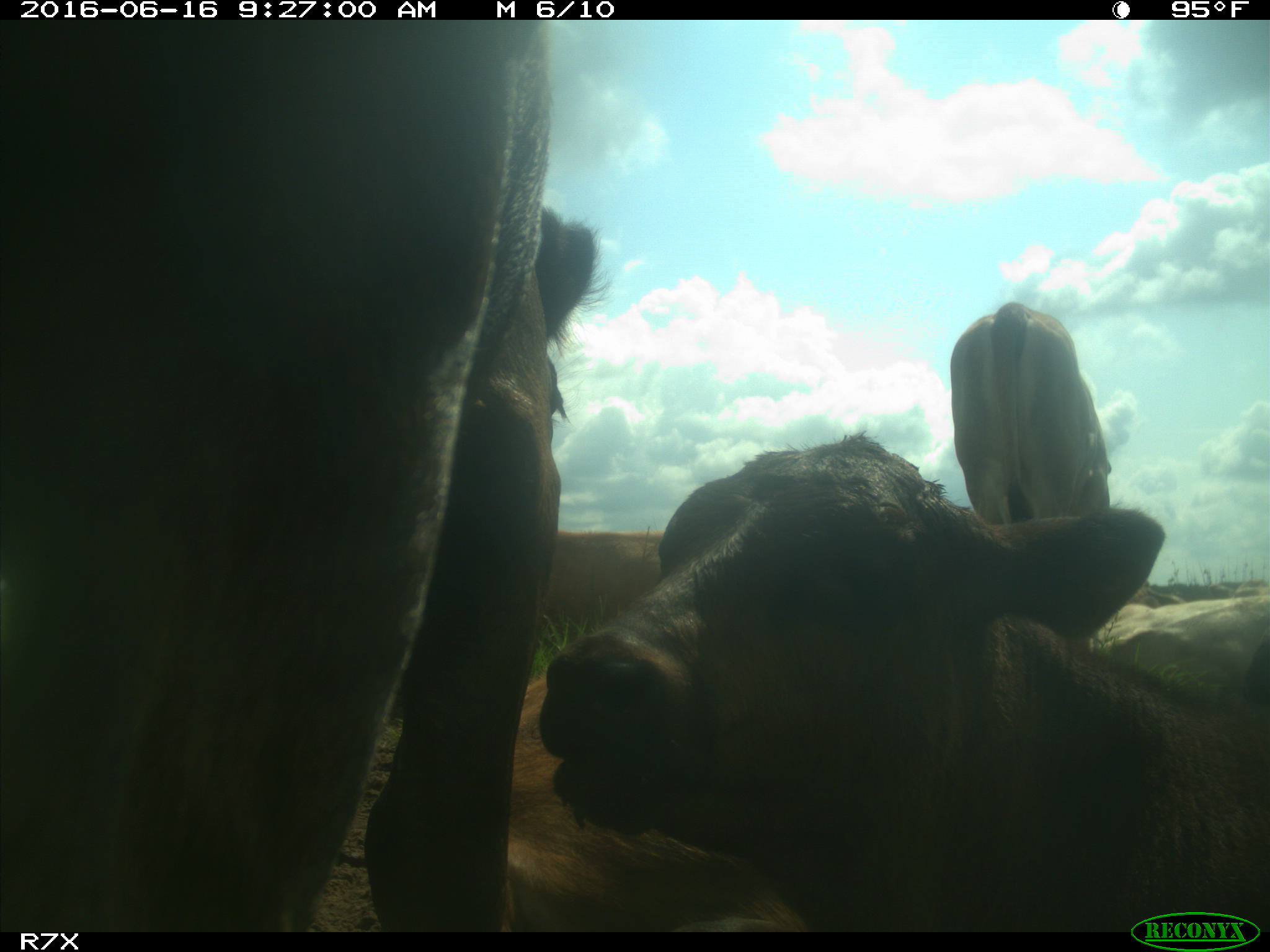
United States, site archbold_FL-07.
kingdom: Animalia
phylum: Chordata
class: Mammalia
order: Artiodactyla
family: Bovidae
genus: Bos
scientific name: Bos taurus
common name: domestic cow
Bos taurus (domestic cow).